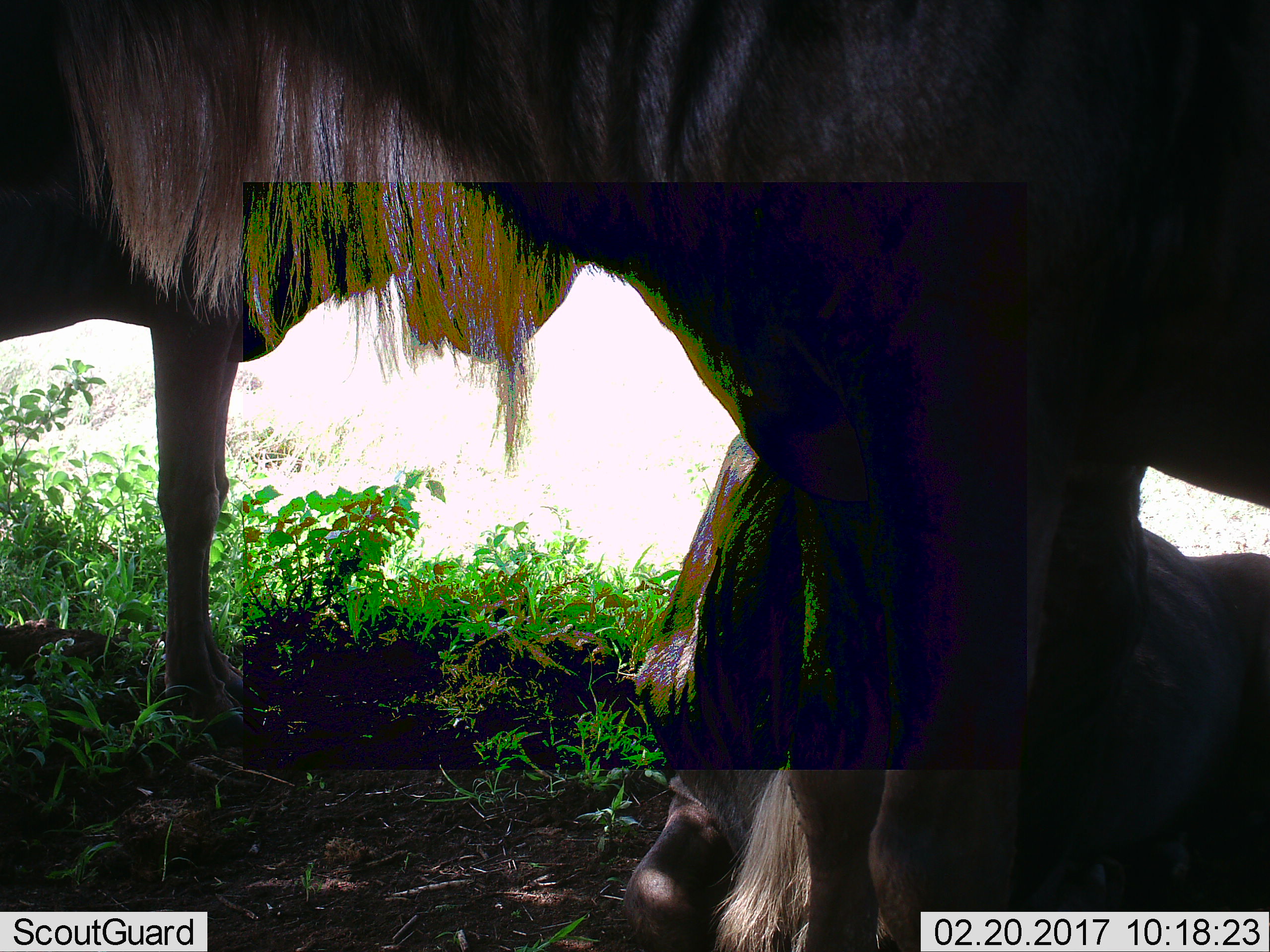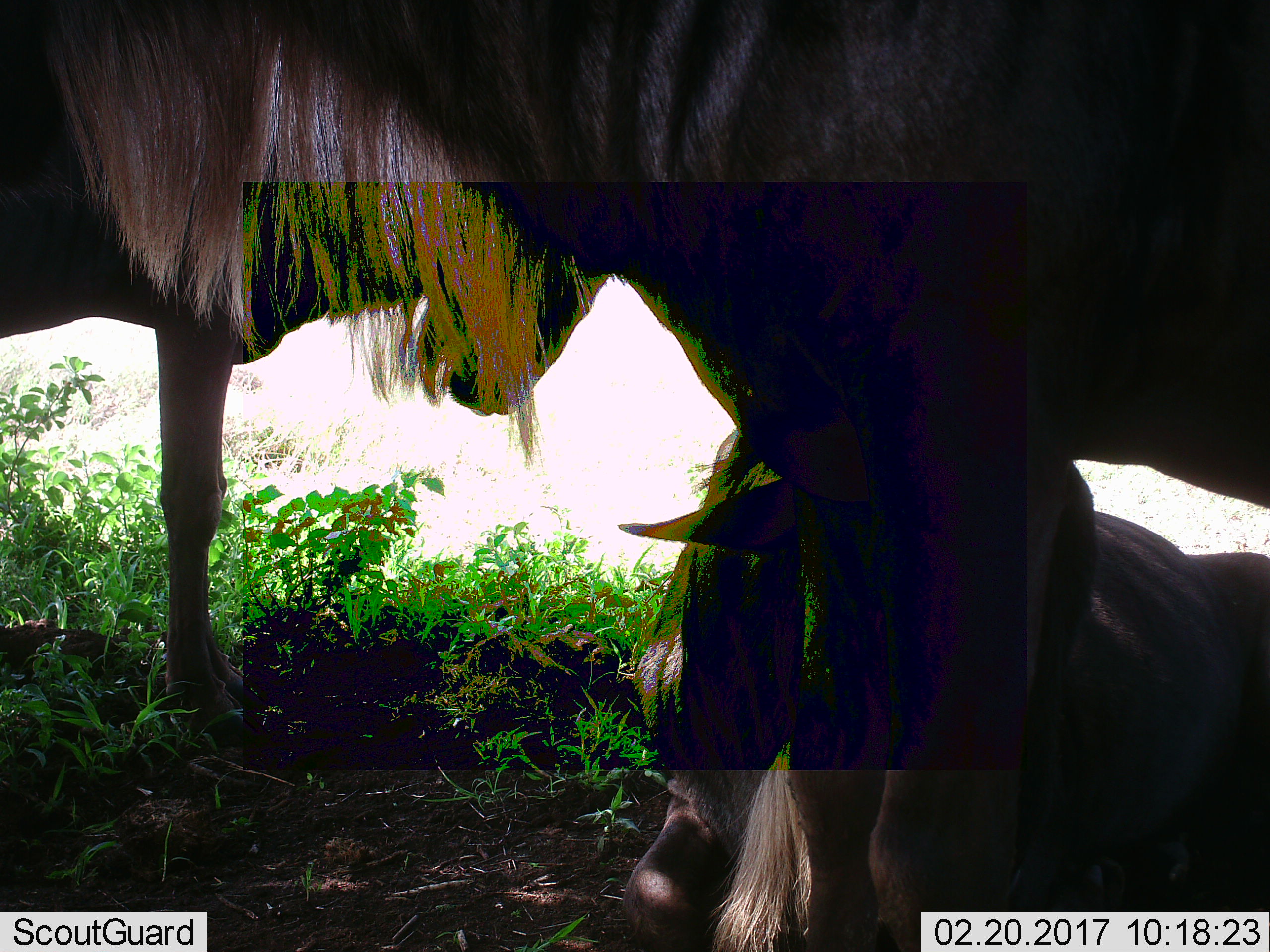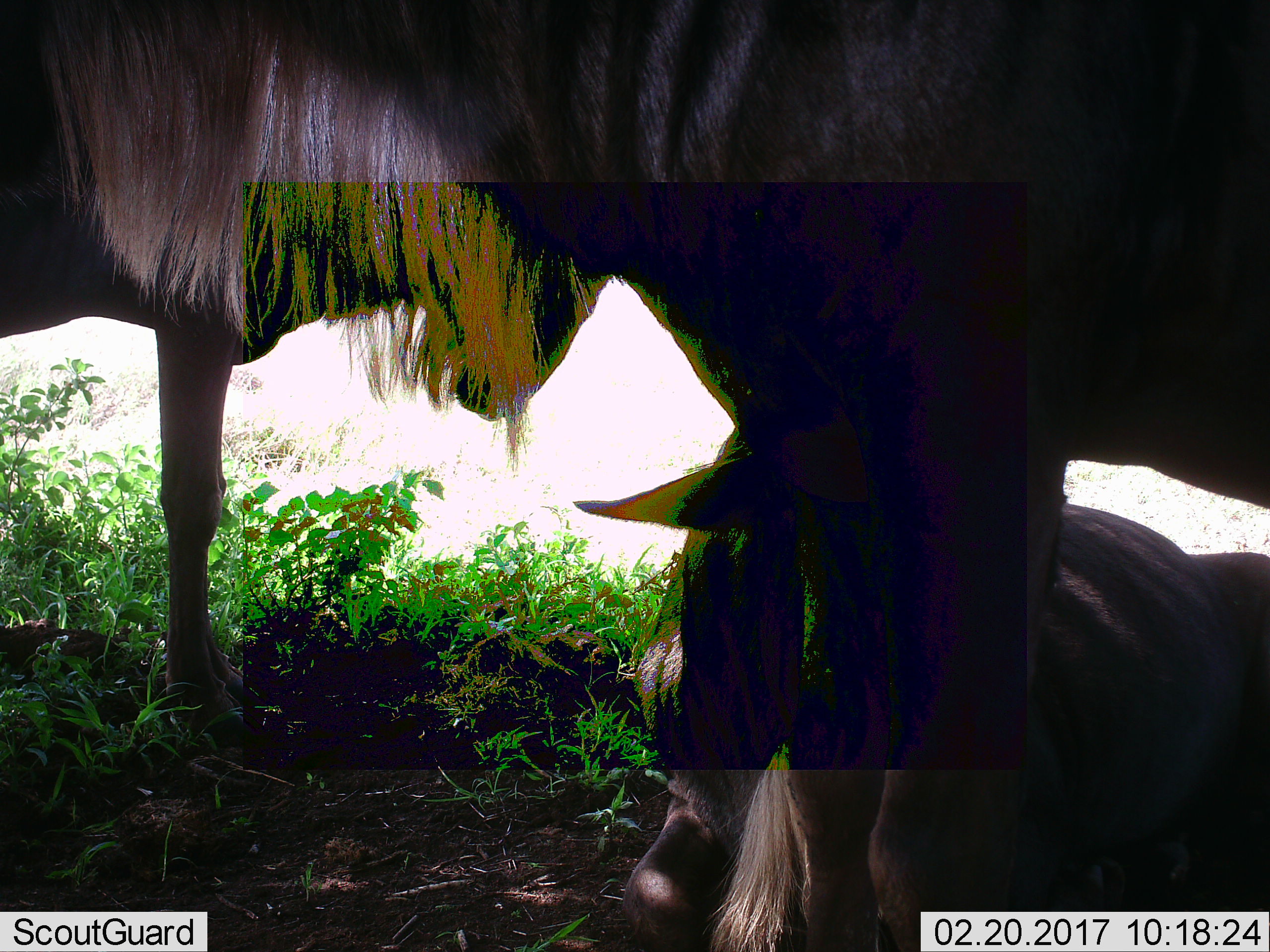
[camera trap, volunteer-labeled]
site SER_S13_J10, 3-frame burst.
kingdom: Animalia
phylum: Chordata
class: Mammalia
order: Artiodactyla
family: Bovidae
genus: Connochaetes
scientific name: Connochaetes taurinus taurinus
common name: blue wildebeest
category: wildebeestblue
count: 3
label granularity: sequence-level